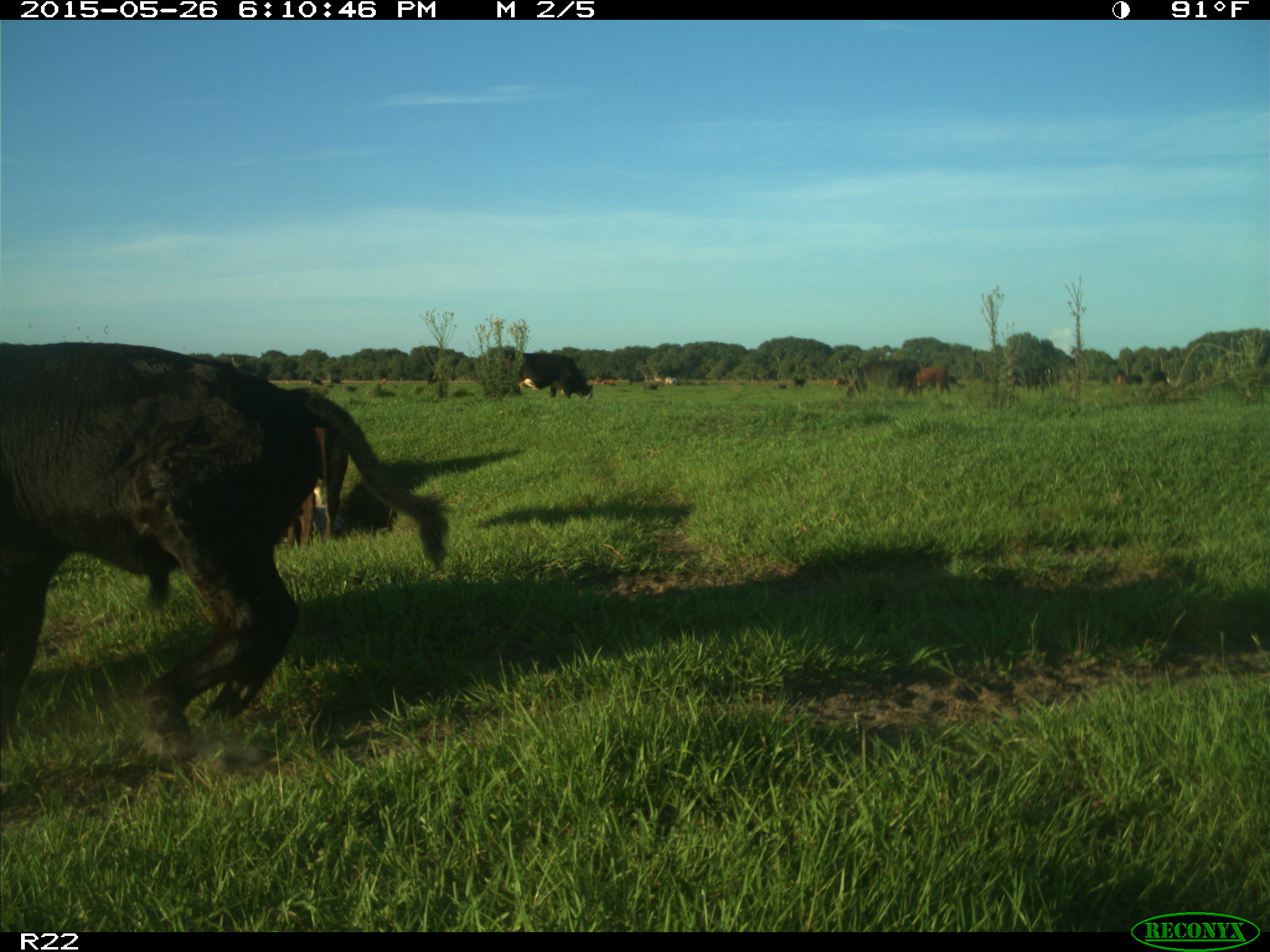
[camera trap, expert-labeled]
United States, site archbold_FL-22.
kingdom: Animalia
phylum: Chordata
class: Mammalia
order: Artiodactyla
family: Bovidae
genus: Bos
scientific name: Bos taurus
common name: domestic cow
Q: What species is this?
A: Bos taurus (domestic cow).